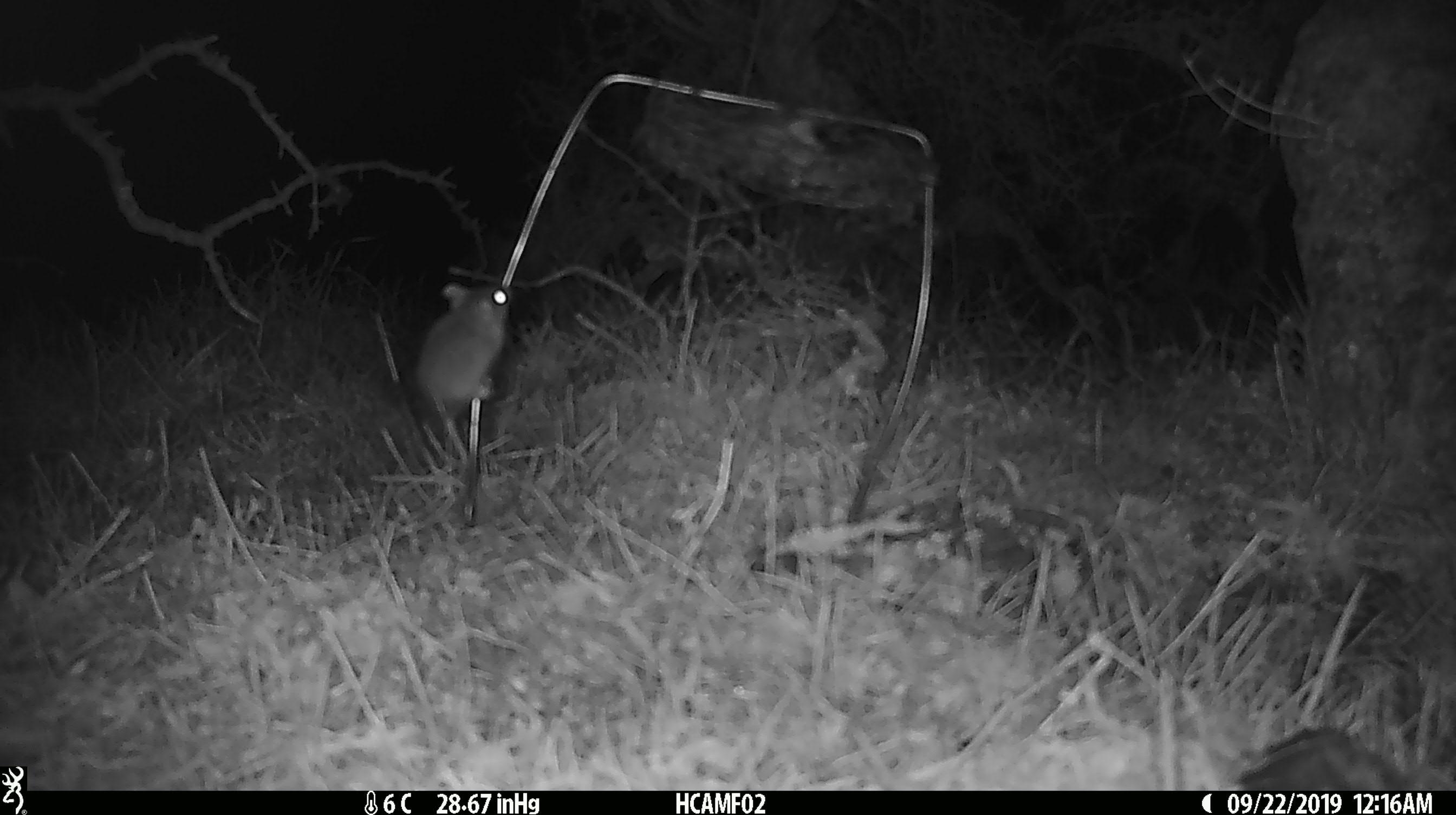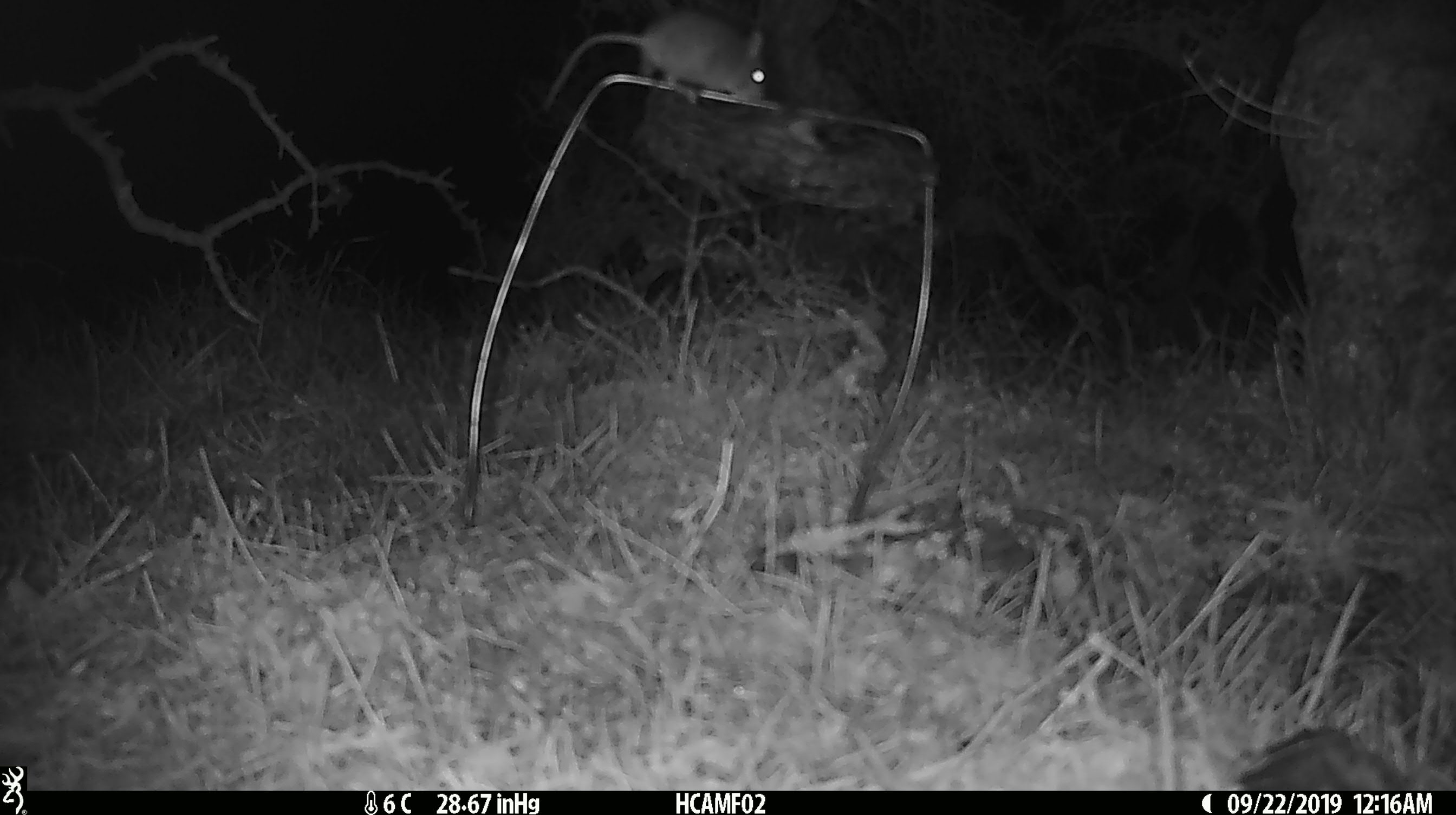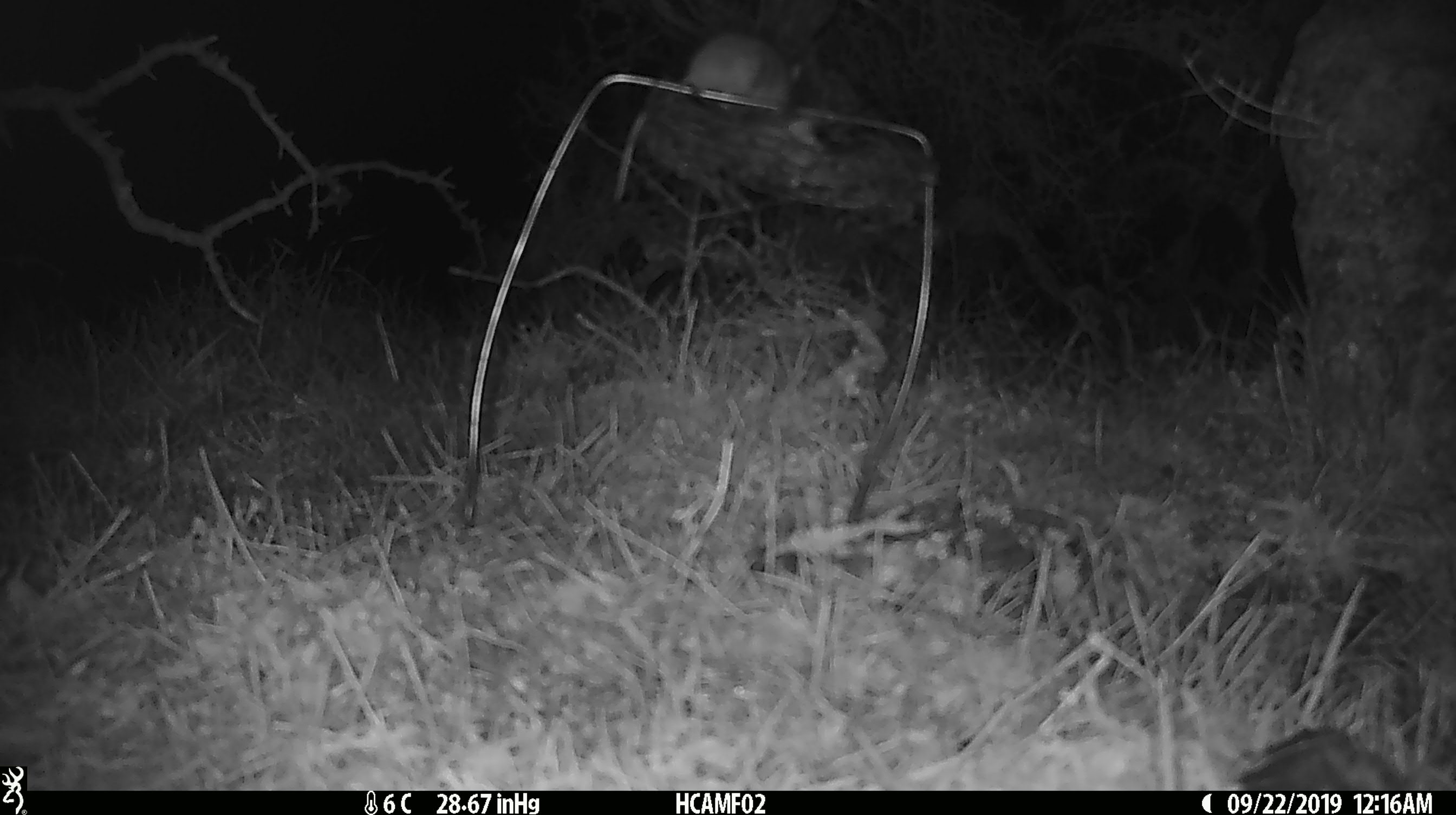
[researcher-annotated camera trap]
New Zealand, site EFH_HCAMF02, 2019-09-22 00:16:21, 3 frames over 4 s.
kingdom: Animalia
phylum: Chordata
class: Mammalia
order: Rodentia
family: Muridae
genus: Mus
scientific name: Mus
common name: mouse